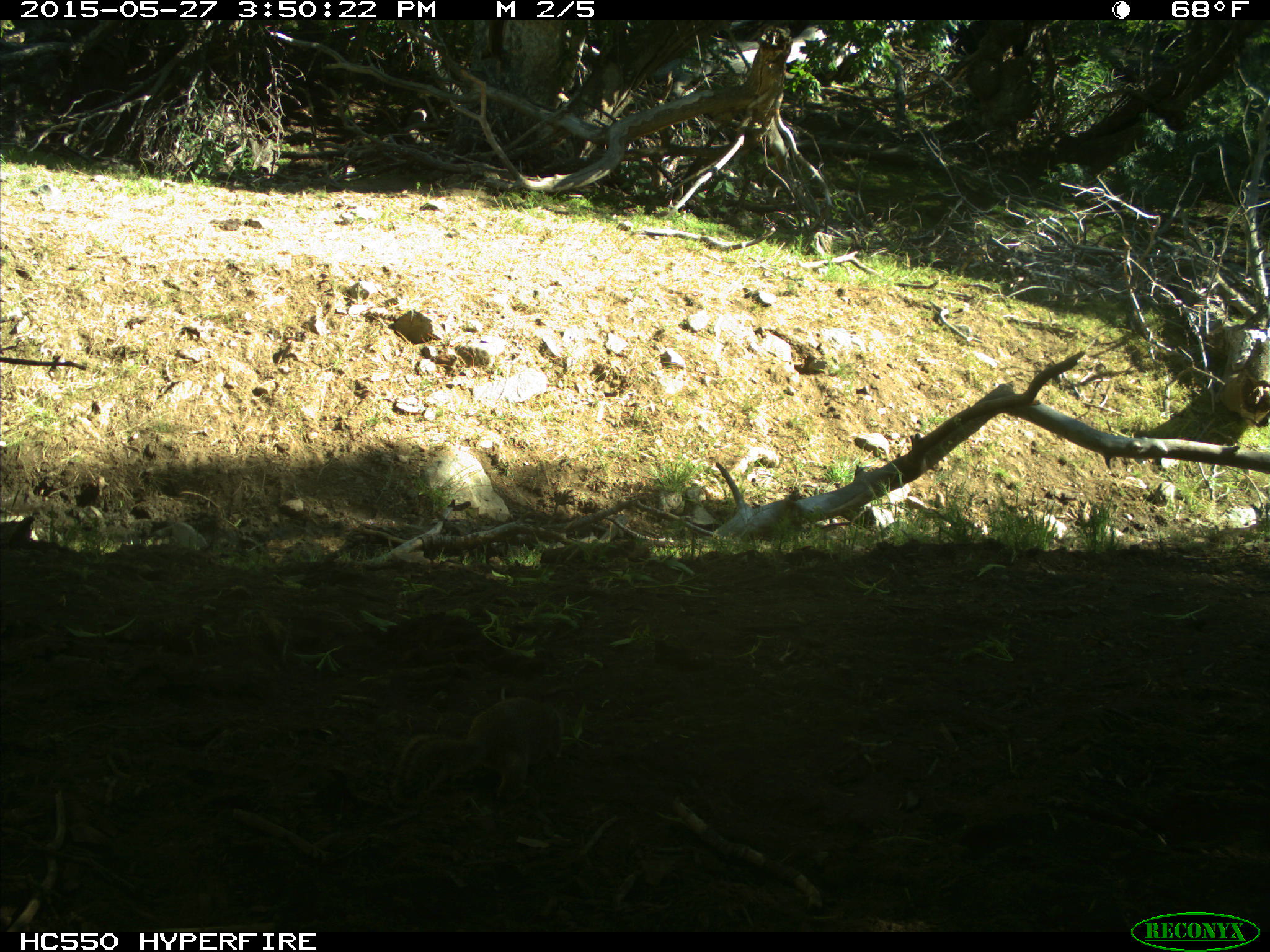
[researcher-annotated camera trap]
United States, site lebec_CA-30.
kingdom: Animalia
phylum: Chordata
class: Mammalia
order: Rodentia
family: Sciuridae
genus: Otospermophilus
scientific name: Otospermophilus beecheyi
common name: california ground squirrel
Otospermophilus beecheyi (california ground squirrel).